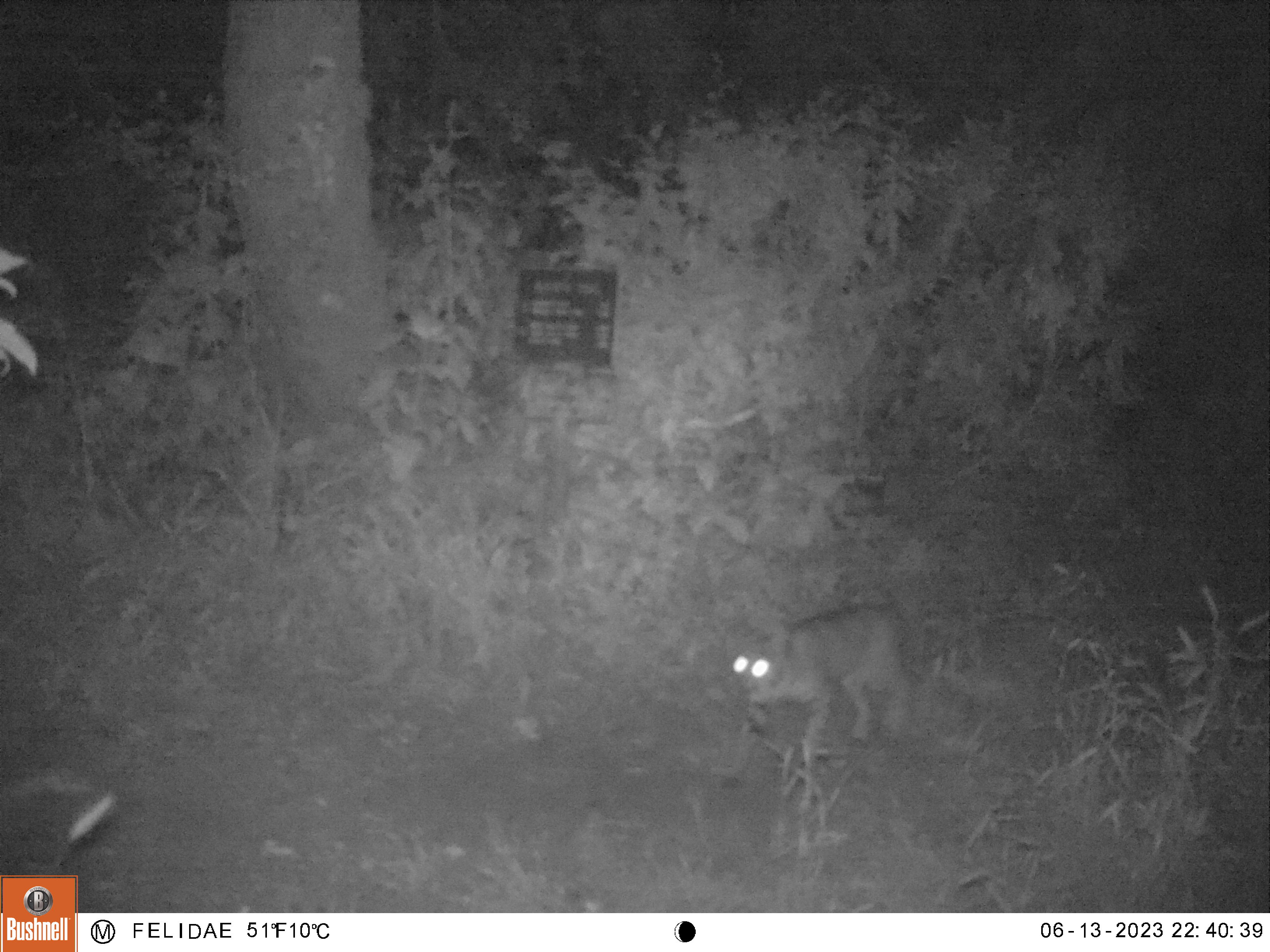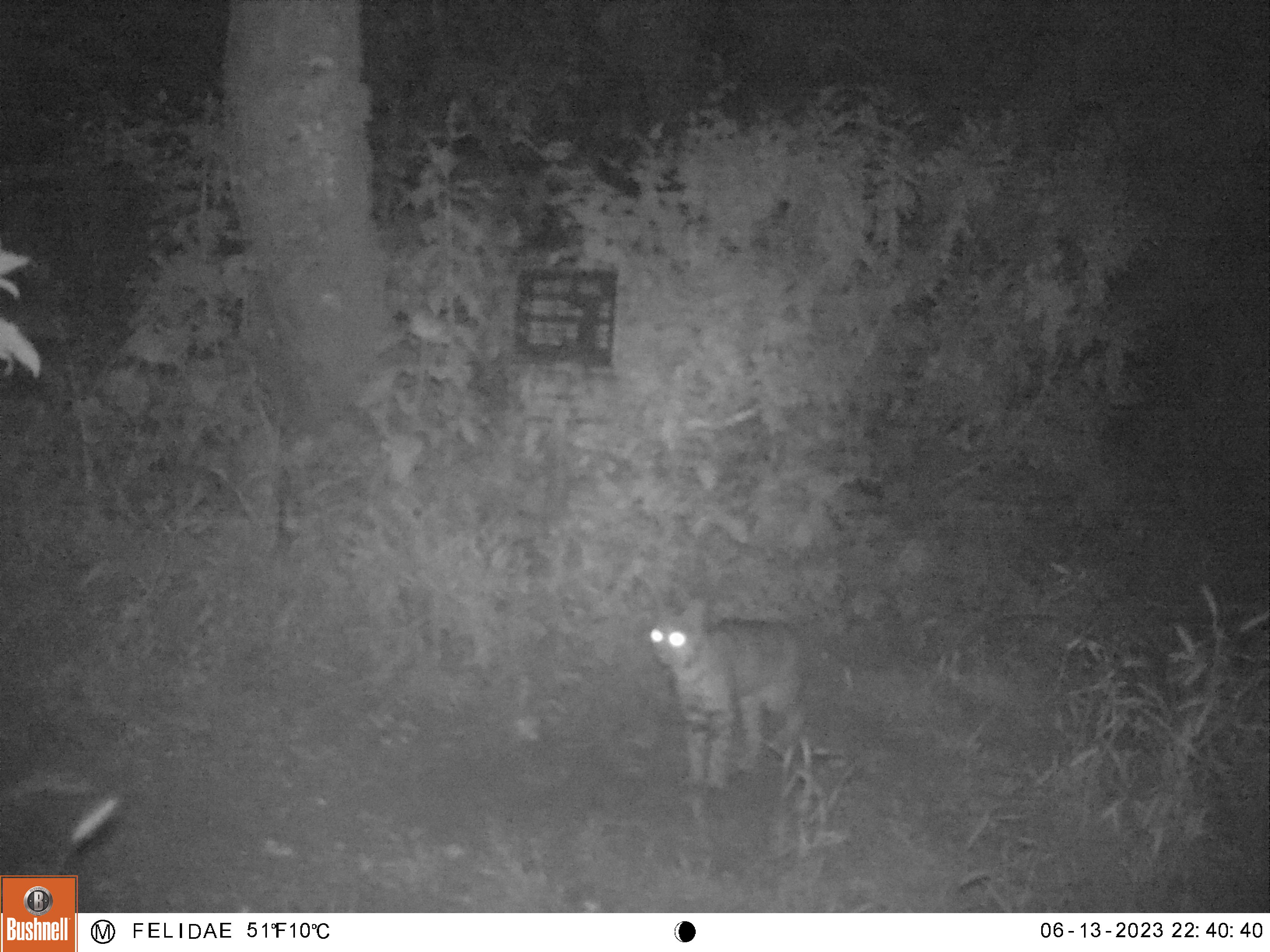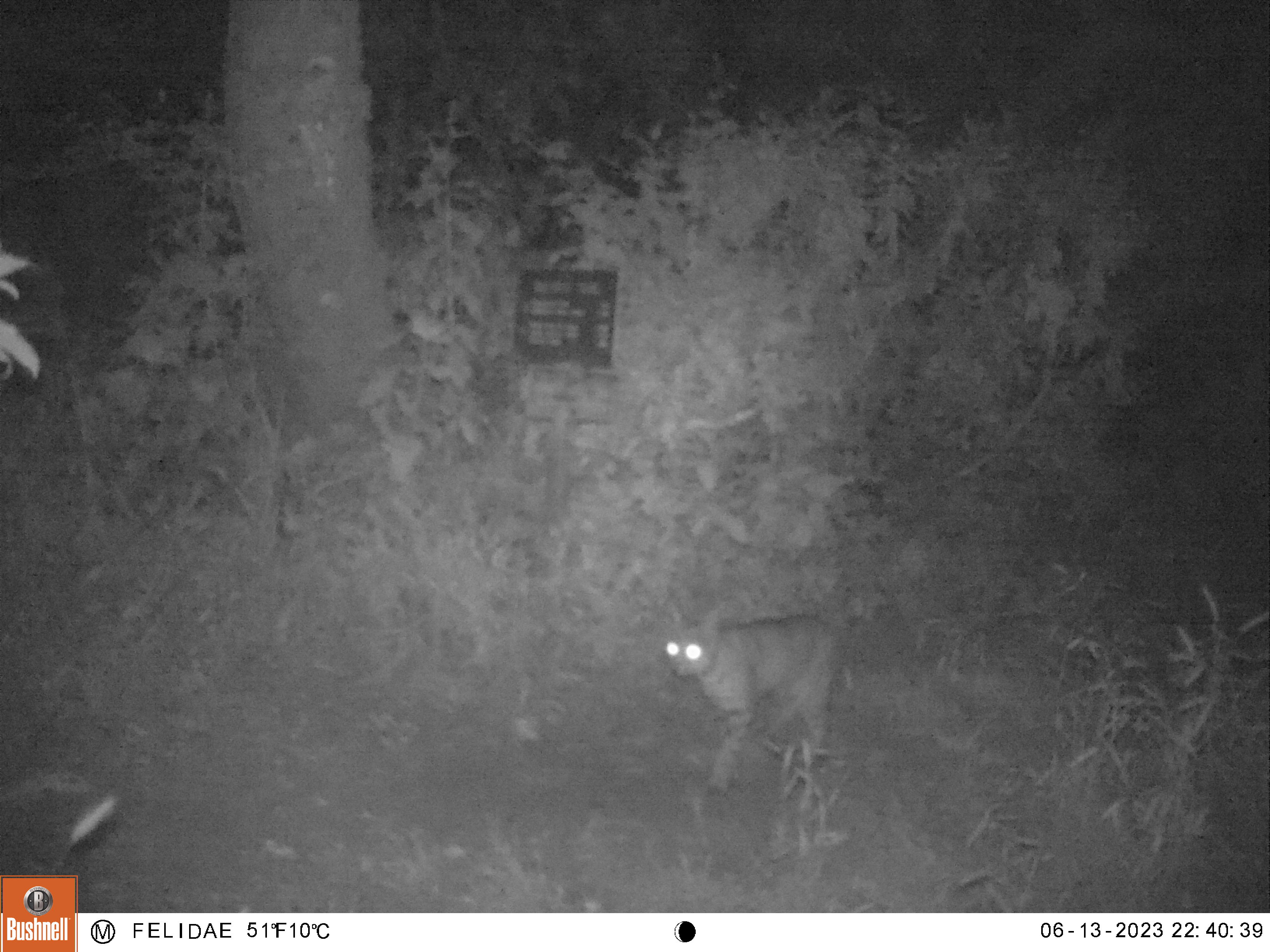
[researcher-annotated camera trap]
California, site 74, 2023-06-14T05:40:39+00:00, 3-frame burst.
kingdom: Animalia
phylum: Chordata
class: Mammalia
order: Carnivora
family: Felidae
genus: Lynx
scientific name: Lynx rufus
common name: bobcat